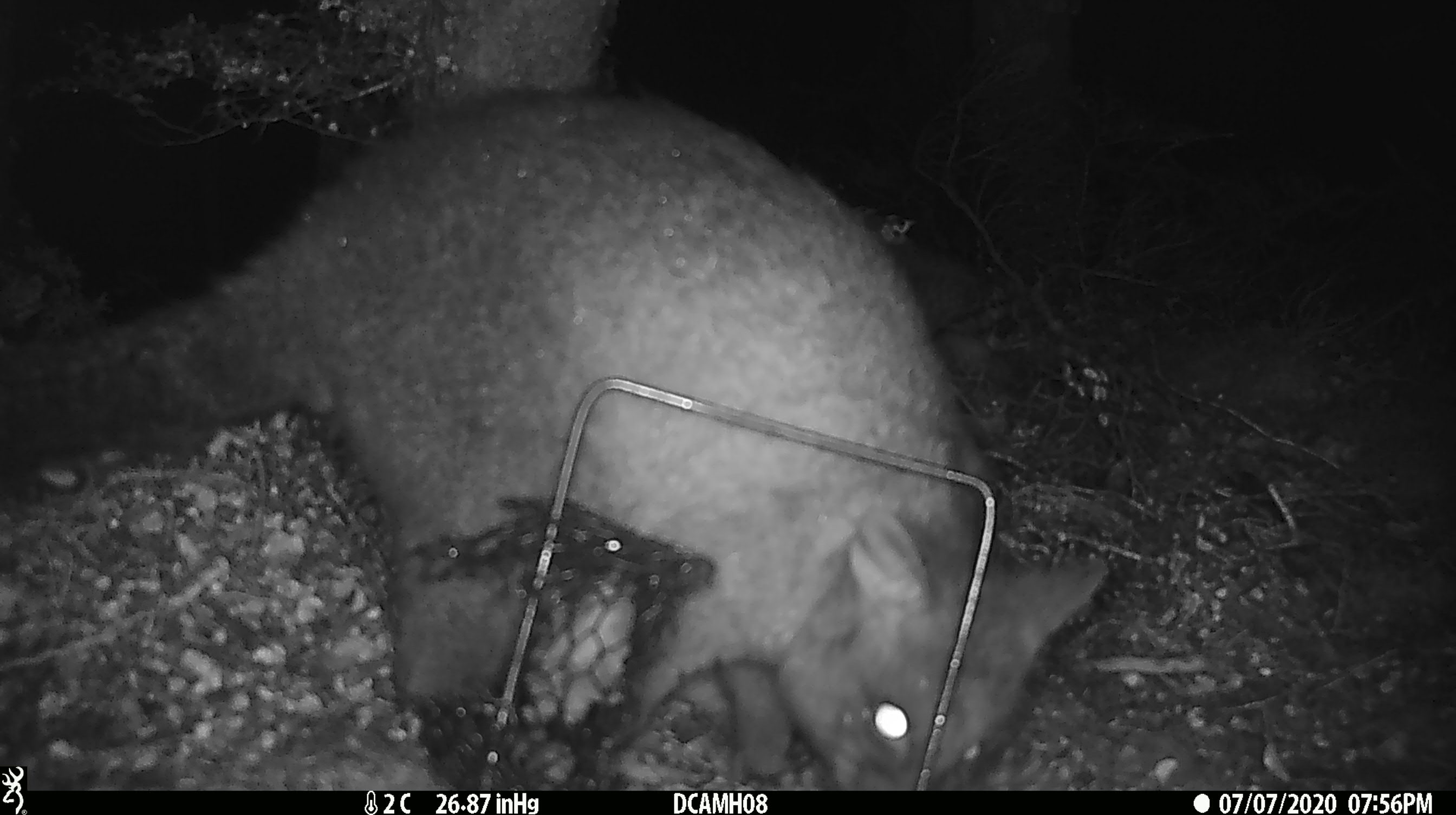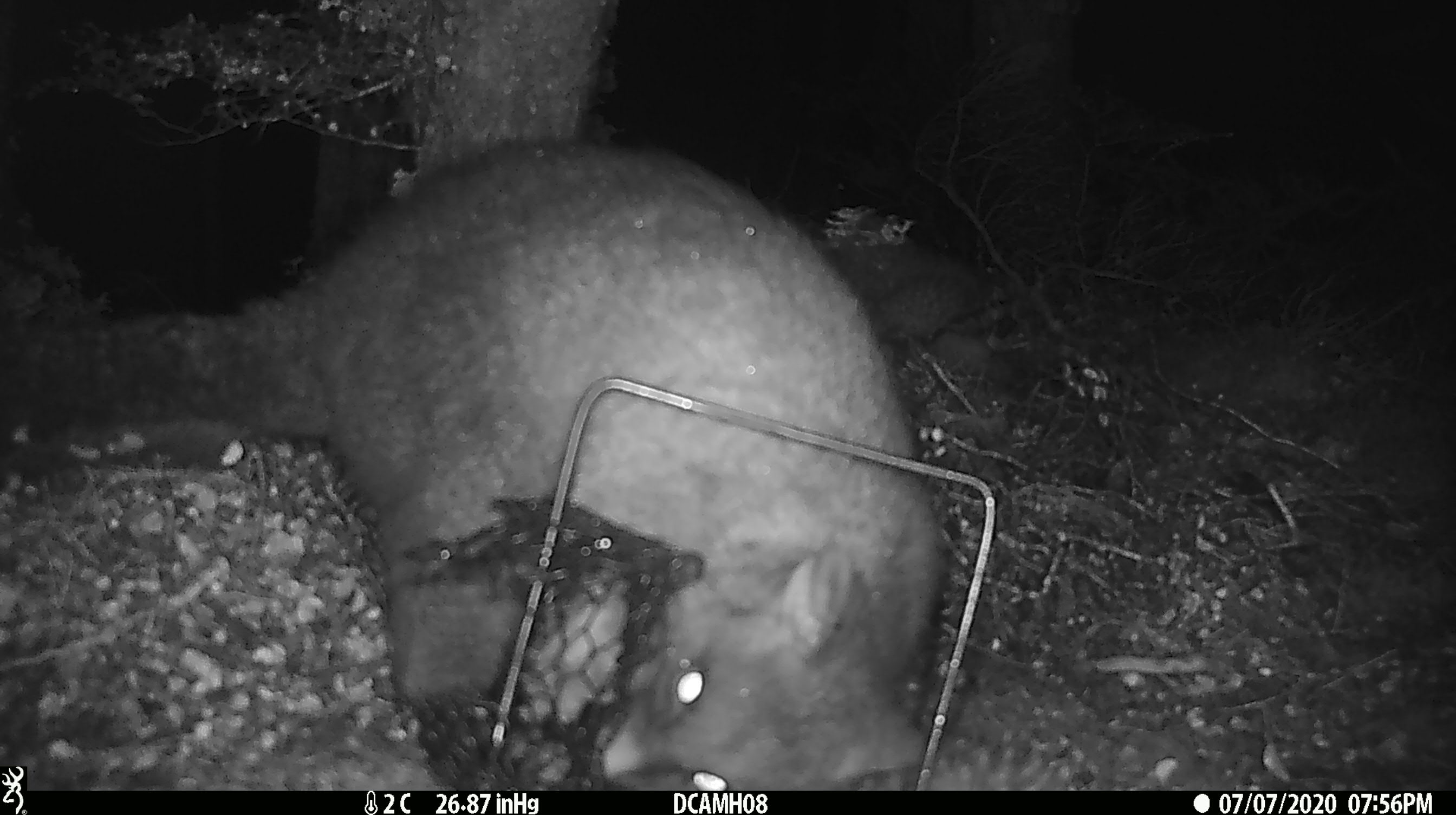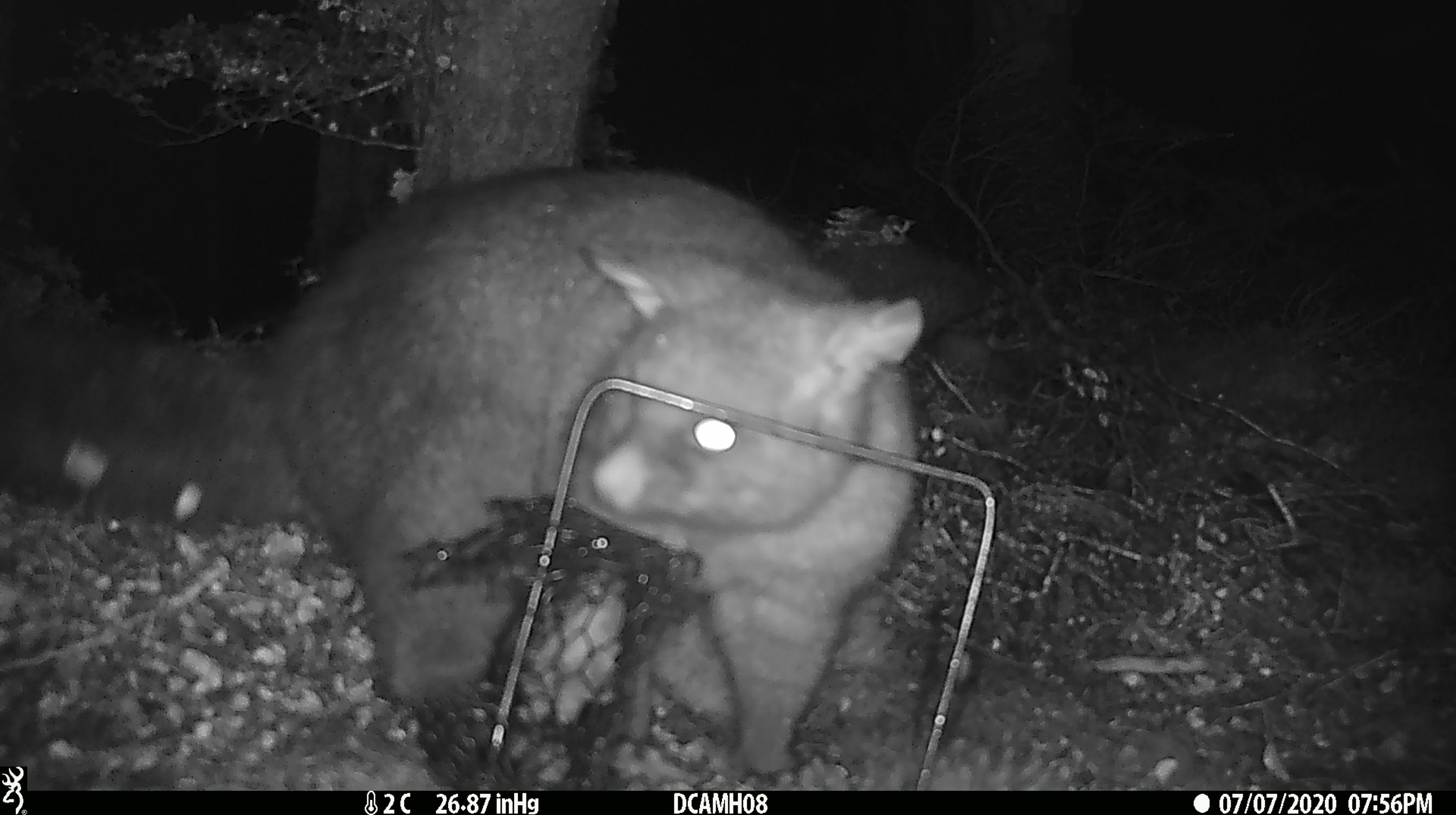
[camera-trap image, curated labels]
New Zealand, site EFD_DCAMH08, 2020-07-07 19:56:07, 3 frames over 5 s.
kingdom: Animalia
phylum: Chordata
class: Mammalia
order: Diprotodontia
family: Phalangeridae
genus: Trichosurus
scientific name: Trichosurus vulpecula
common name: common brushtail possum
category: possum